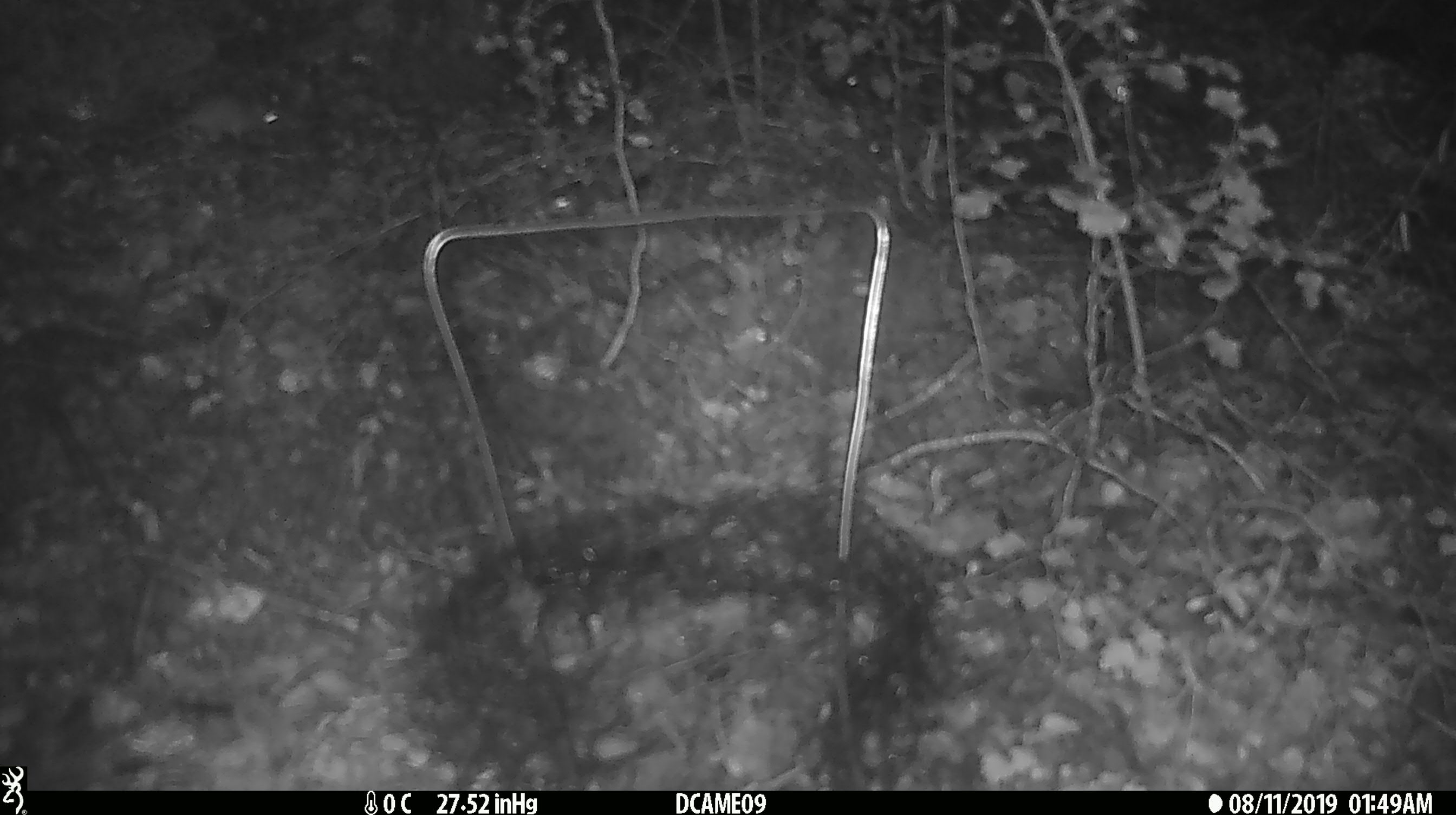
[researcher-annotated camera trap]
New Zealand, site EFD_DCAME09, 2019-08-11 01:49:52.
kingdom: Animalia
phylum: Chordata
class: Mammalia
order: Rodentia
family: Muridae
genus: Mus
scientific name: Mus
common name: mouse